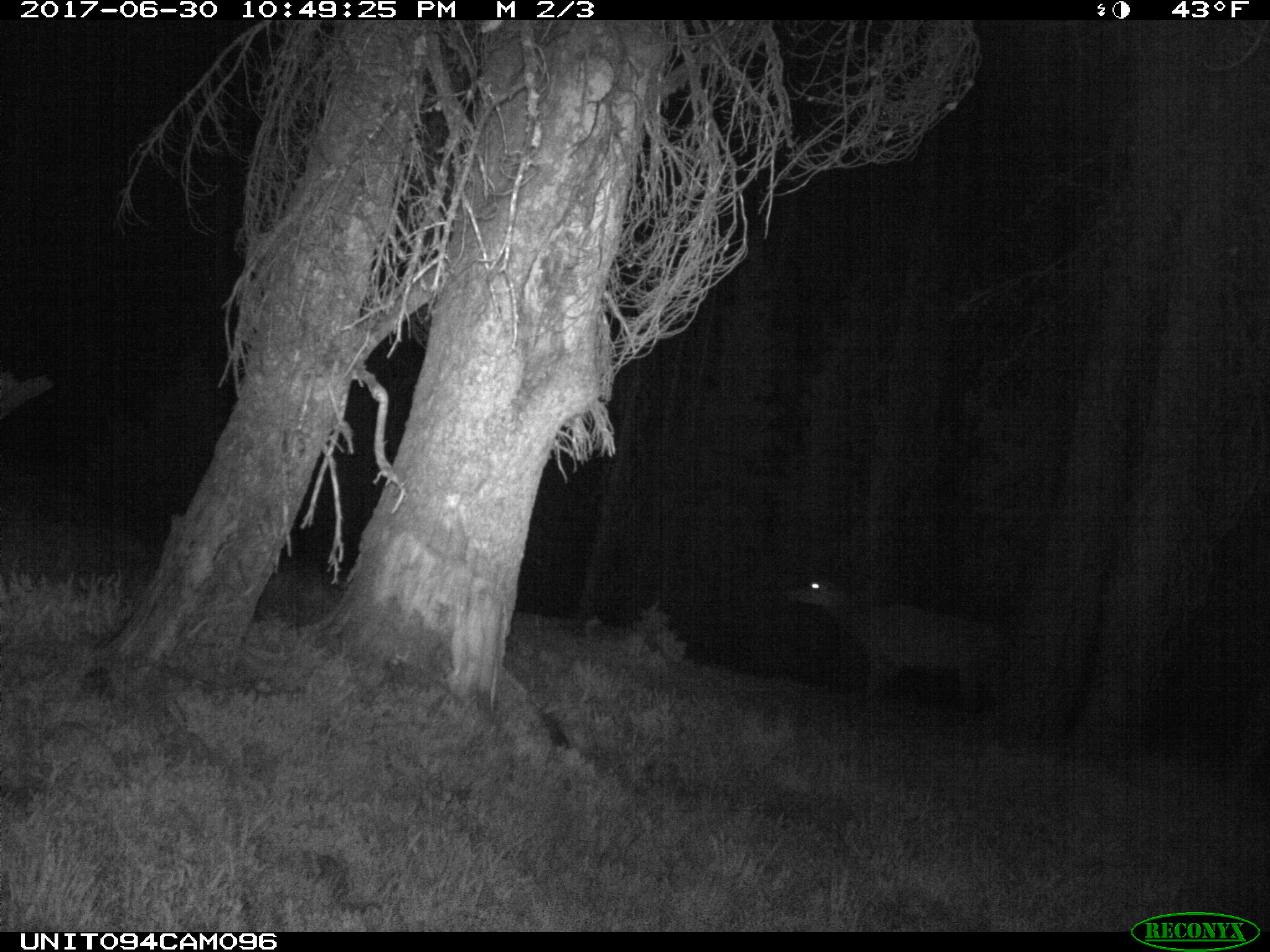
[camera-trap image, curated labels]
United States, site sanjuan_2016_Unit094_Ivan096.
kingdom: Animalia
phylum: Chordata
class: Mammalia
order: Artiodactyla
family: Cervidae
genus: Cervus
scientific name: Cervus elaphus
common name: red deer